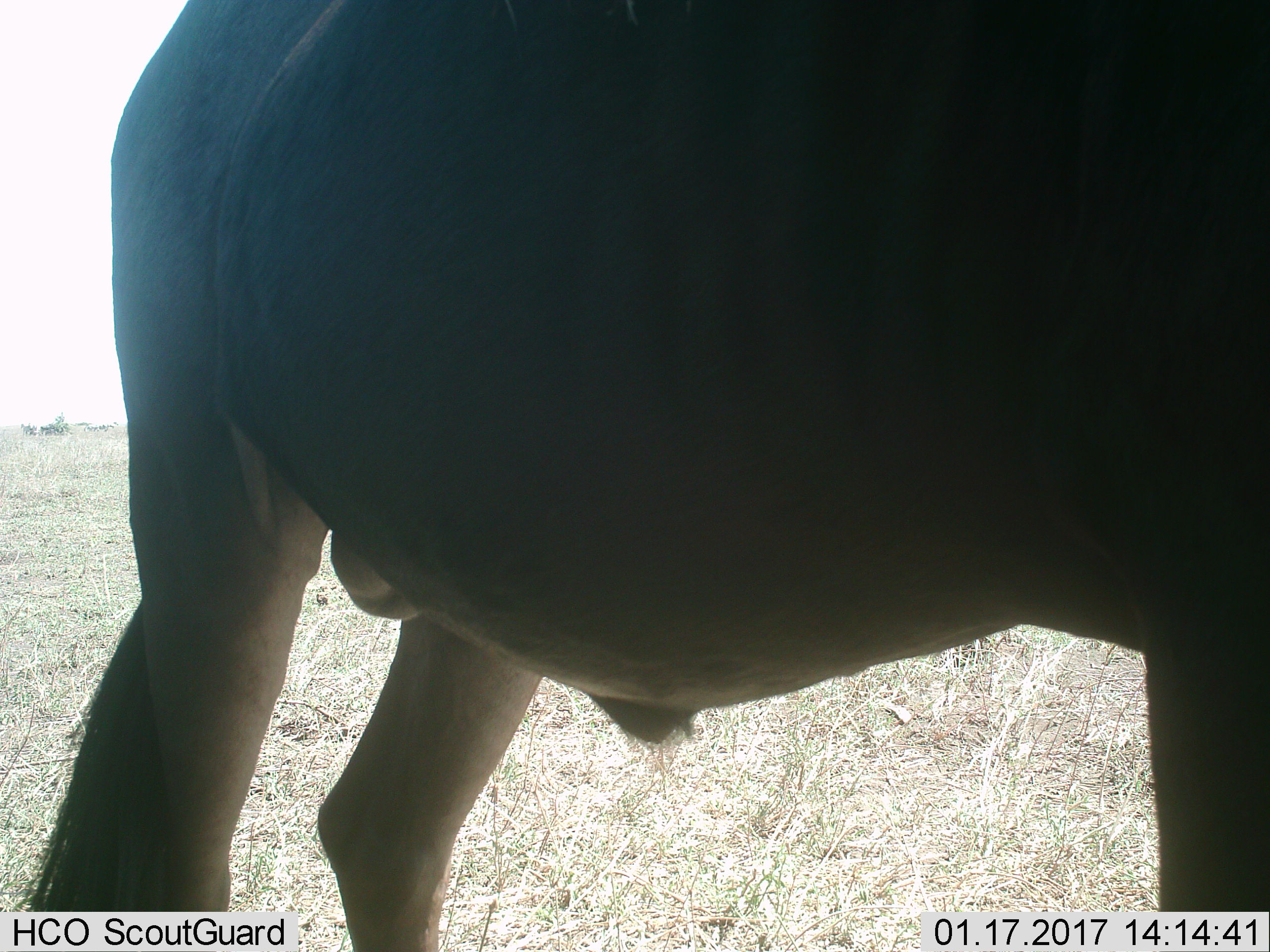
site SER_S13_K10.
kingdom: Animalia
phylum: Chordata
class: Mammalia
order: Artiodactyla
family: Bovidae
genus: Connochaetes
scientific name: Connochaetes taurinus taurinus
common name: blue wildebeest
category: wildebeestblue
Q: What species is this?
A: Wildebeestblue (blue wildebeest) (Connochaetes taurinus taurinus).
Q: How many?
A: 1.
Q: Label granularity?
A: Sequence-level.